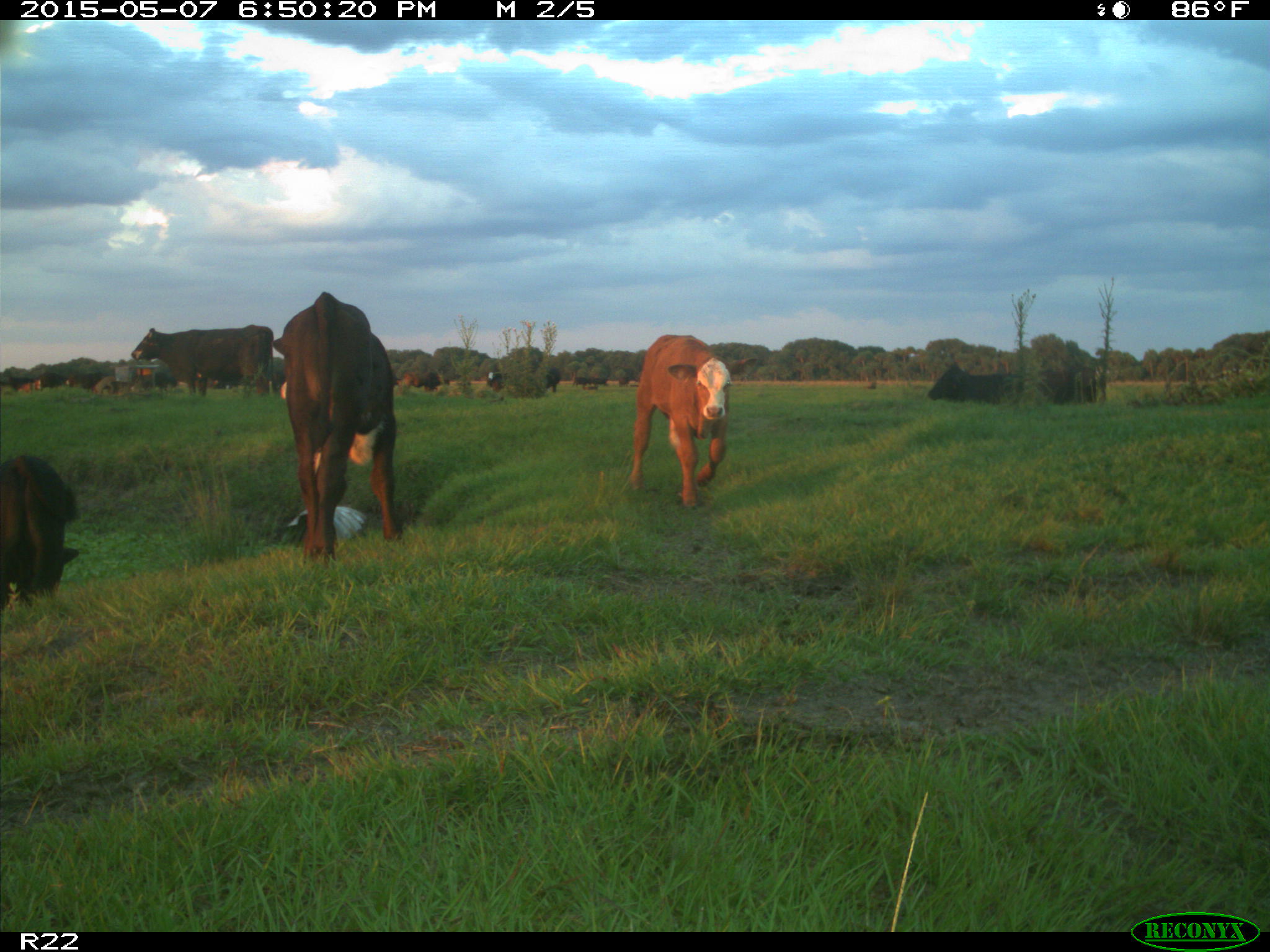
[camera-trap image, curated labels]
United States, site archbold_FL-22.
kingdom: Animalia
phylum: Chordata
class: Mammalia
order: Artiodactyla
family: Bovidae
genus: Bos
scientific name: Bos taurus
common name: domestic cow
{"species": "Bos taurus (domestic cow)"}